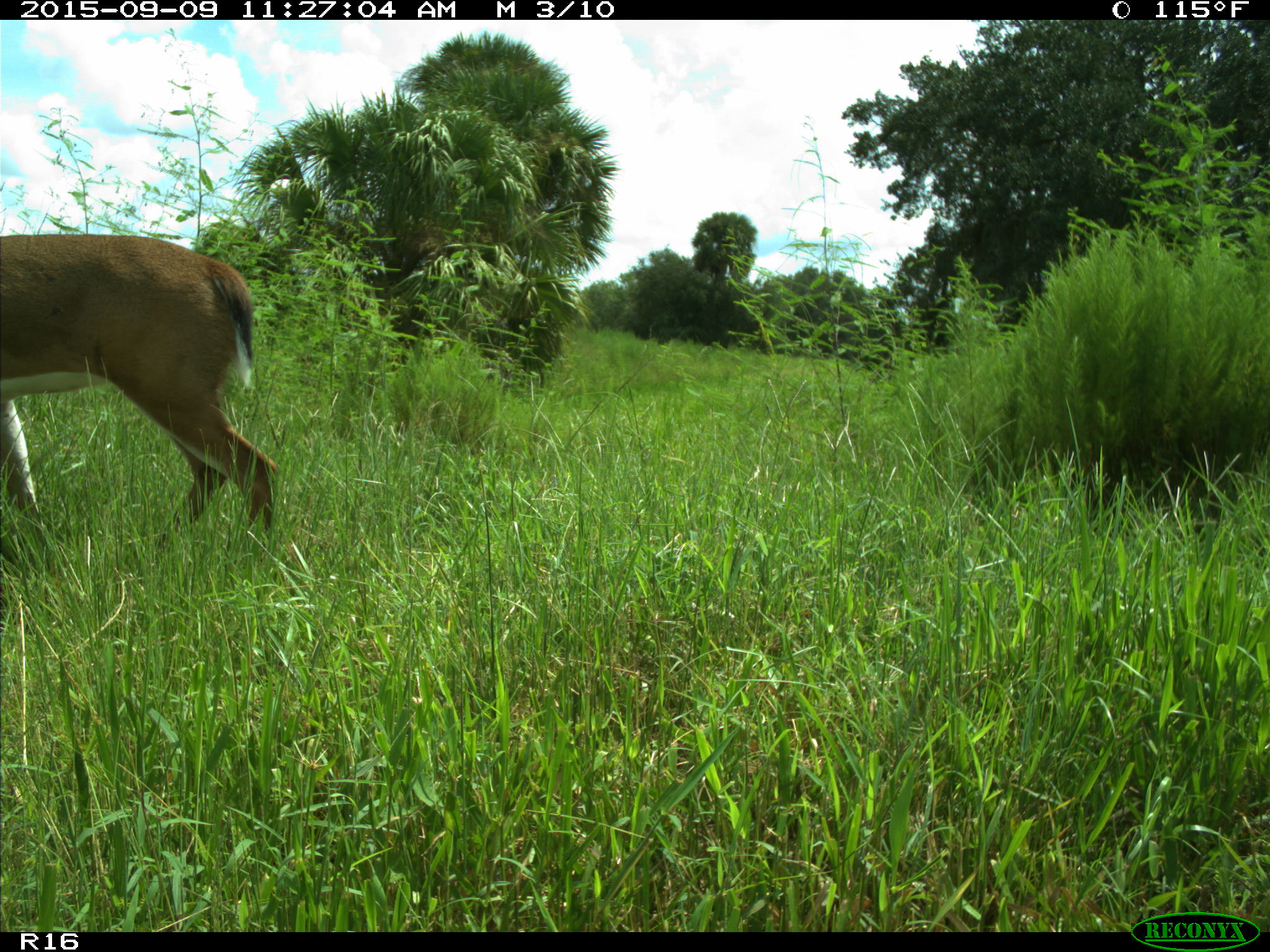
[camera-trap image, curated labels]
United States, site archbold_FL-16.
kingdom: Animalia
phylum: Chordata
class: Mammalia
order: Artiodactyla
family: Cervidae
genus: Odocoileus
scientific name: Odocoileus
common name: deer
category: unidentified deer